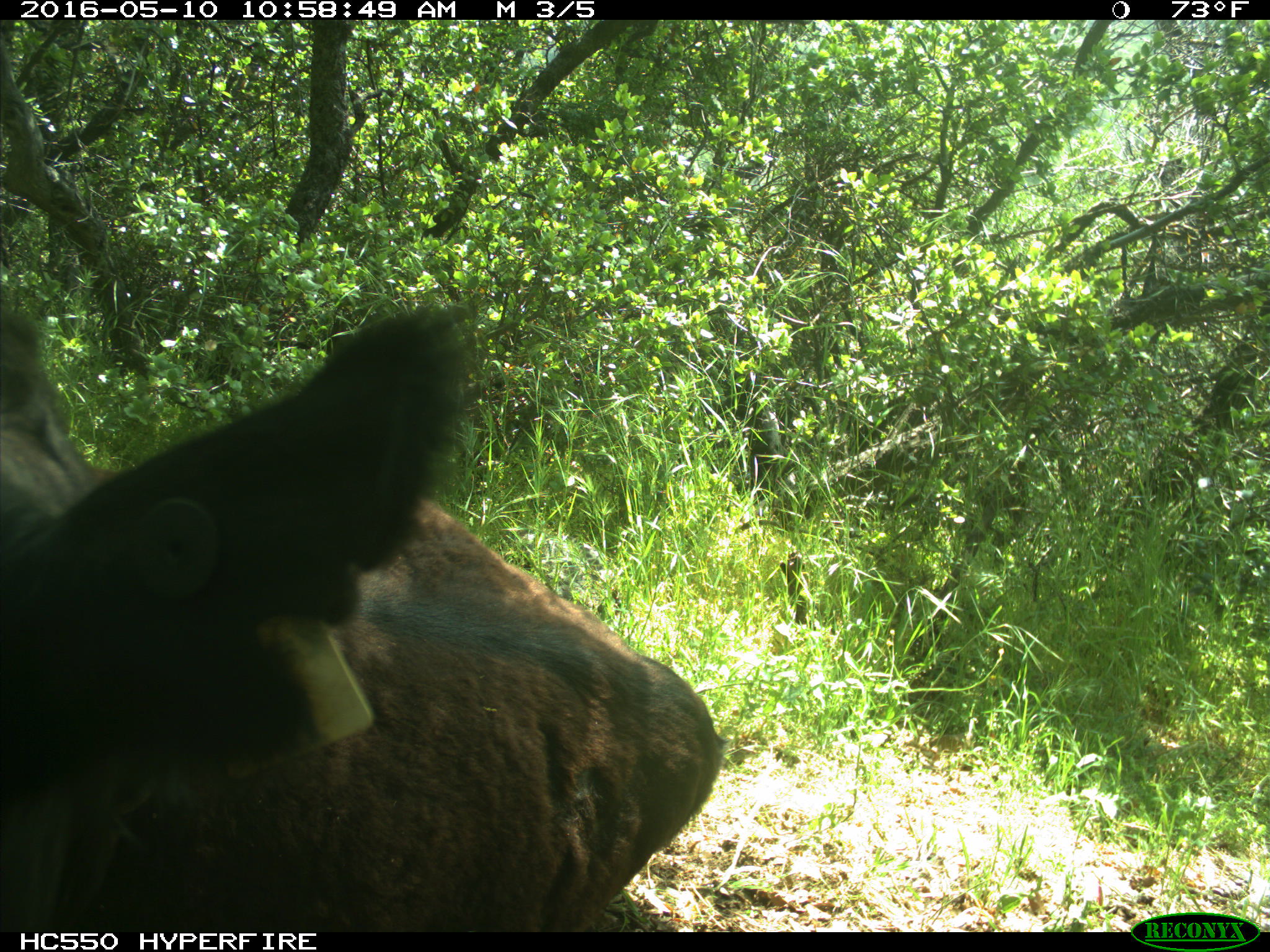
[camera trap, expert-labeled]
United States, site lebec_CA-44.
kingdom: Animalia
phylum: Chordata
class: Mammalia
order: Artiodactyla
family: Bovidae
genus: Bos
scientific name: Bos taurus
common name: domestic cow